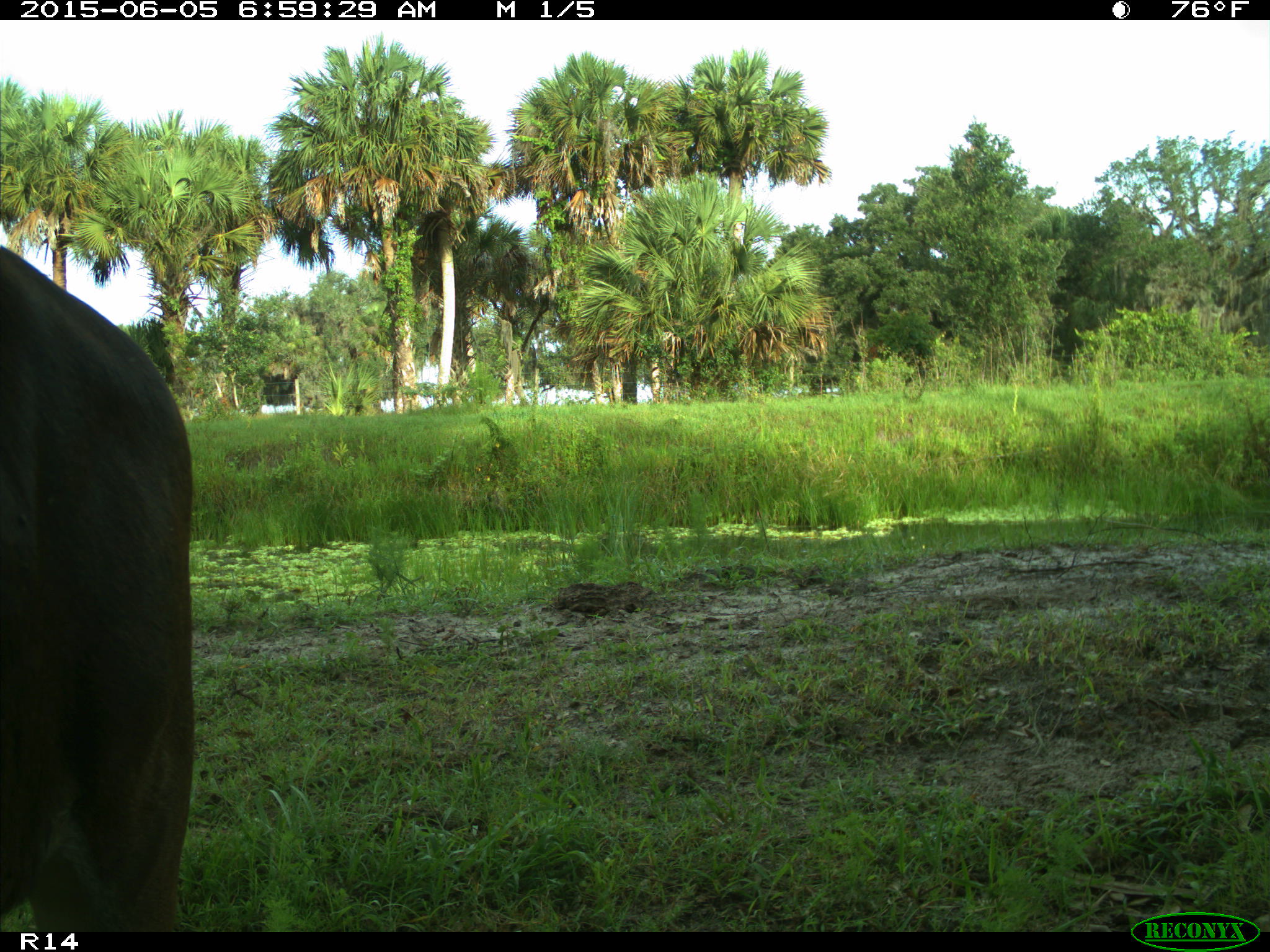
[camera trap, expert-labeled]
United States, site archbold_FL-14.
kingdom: Animalia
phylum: Chordata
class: Mammalia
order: Artiodactyla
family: Bovidae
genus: Bos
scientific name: Bos taurus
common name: domestic cow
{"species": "Bos taurus (domestic cow)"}